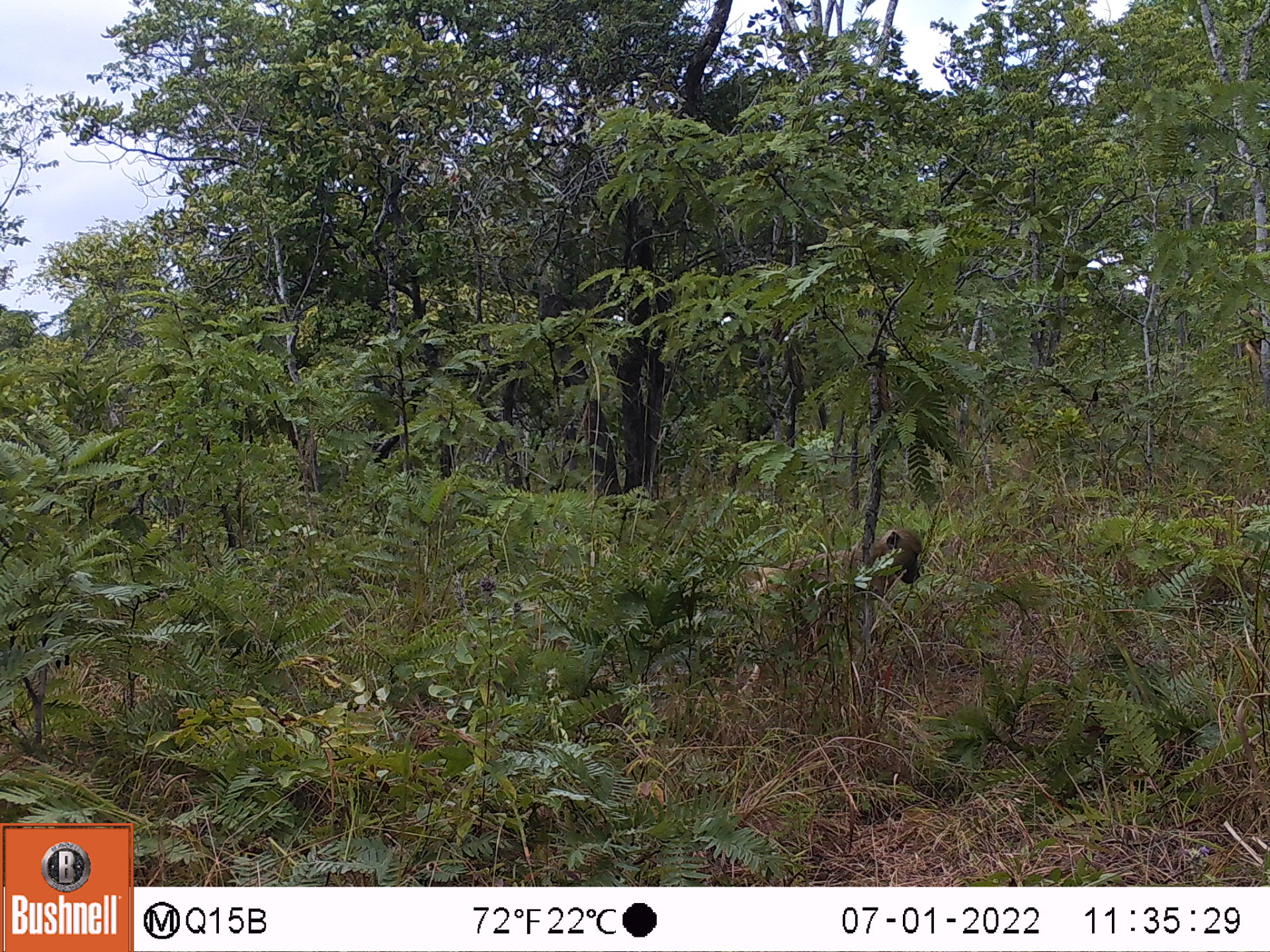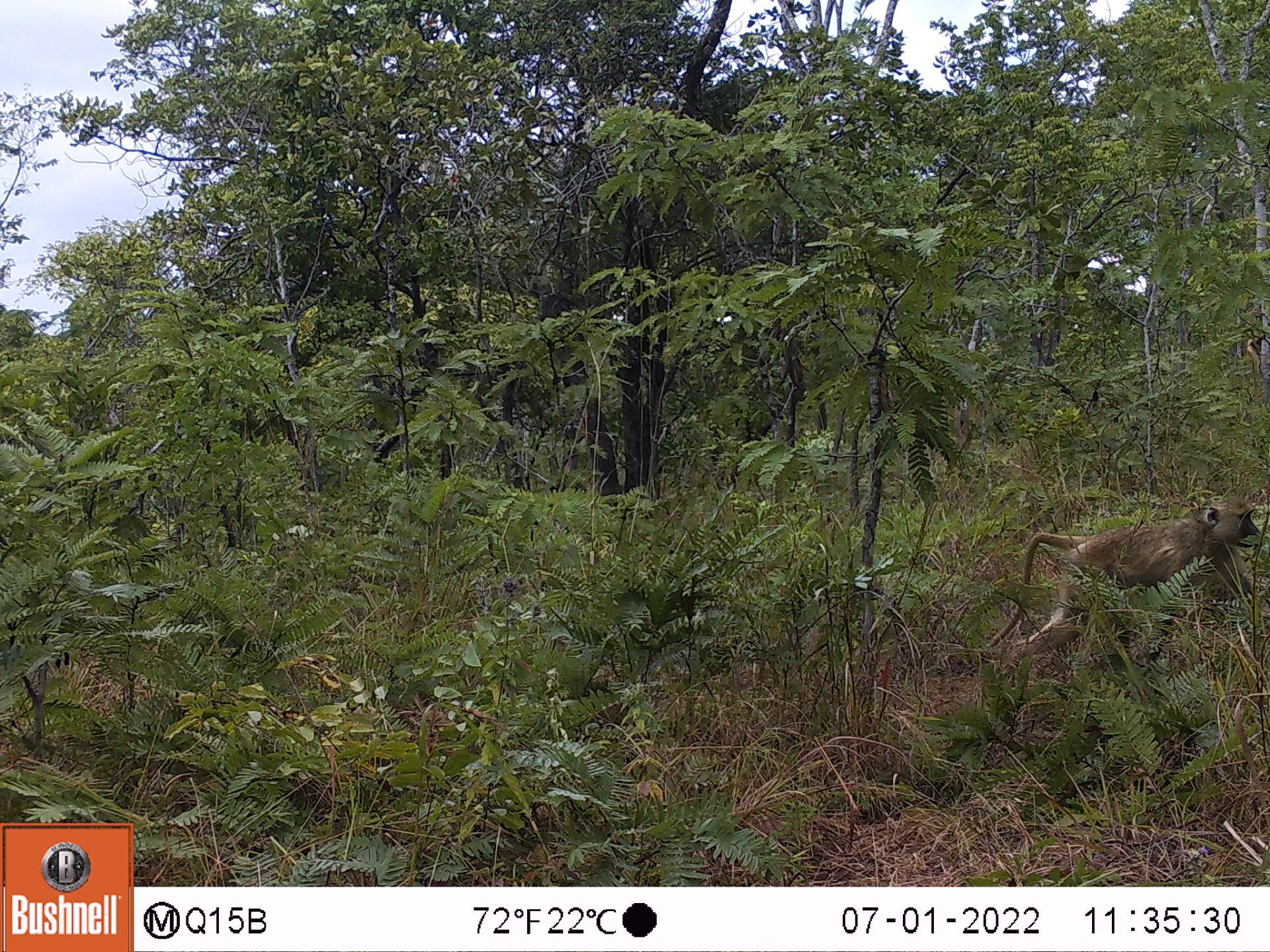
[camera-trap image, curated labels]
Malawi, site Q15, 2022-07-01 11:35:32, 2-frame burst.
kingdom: Animalia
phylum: Chordata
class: Mammalia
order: Primates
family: Cercopithecidae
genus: Papio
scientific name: Papio cynocephalus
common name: yellow baboon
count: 1